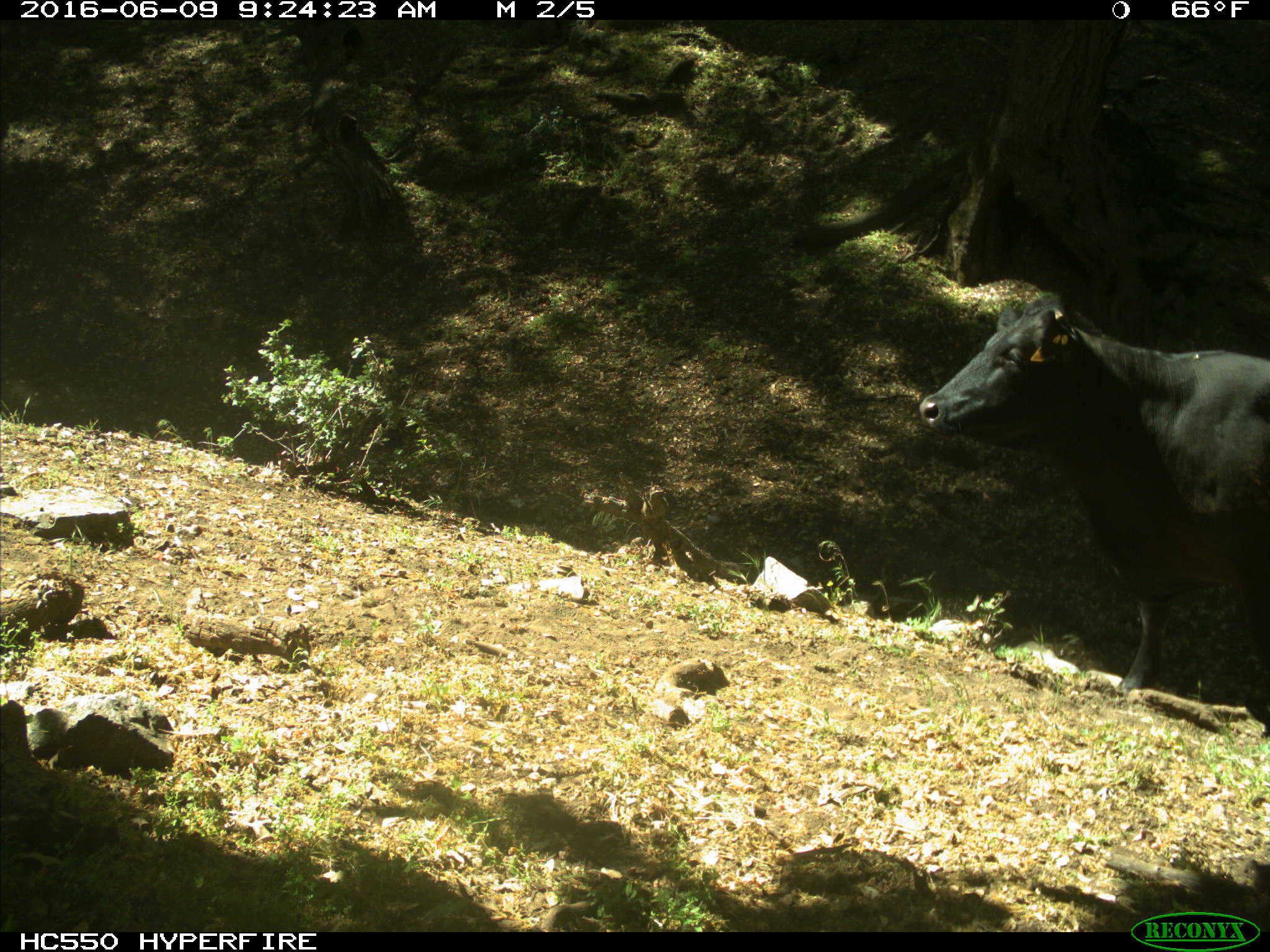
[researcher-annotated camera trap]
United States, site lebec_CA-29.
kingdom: Animalia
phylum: Chordata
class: Mammalia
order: Artiodactyla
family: Bovidae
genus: Bos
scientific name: Bos taurus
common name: domestic cow